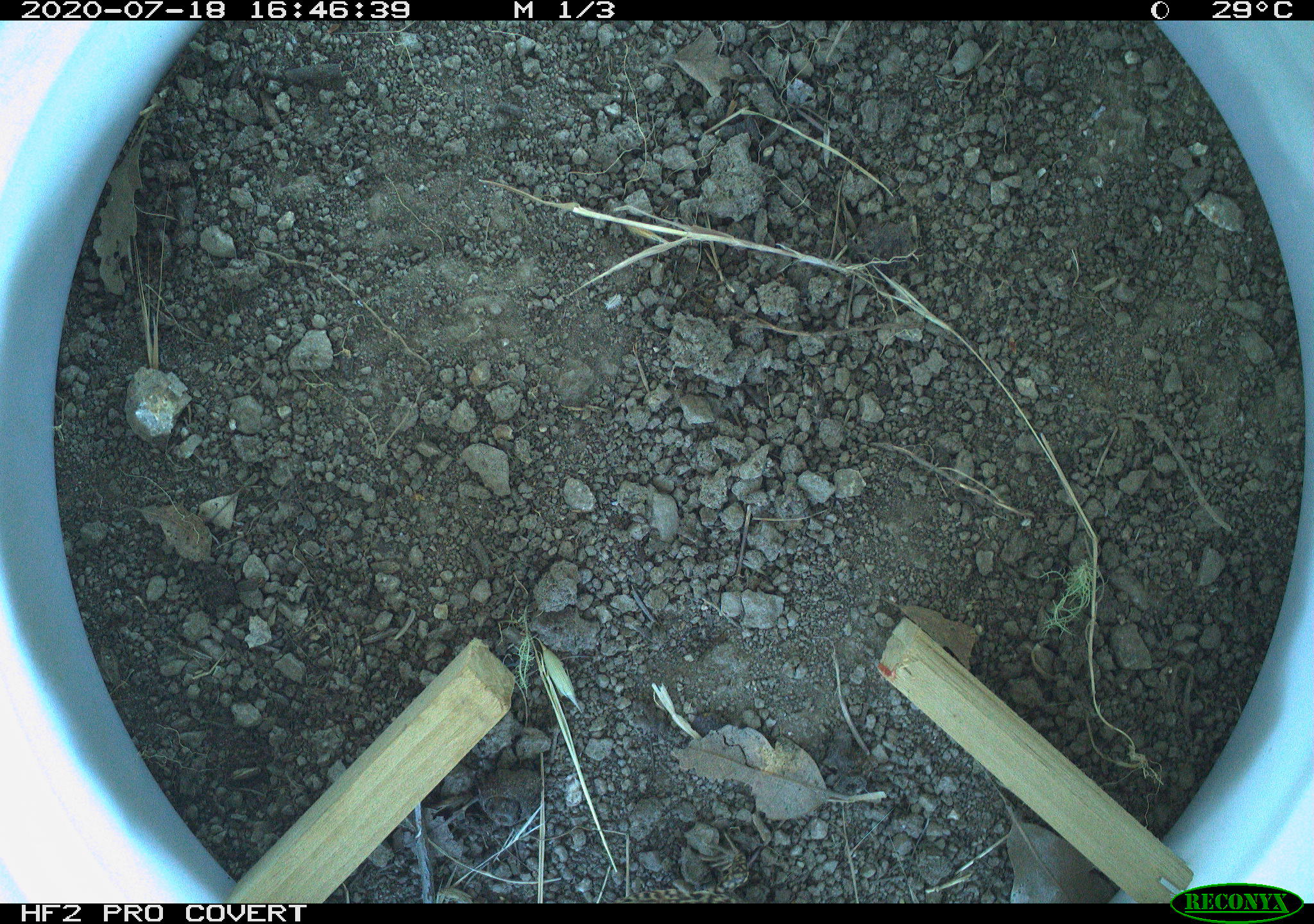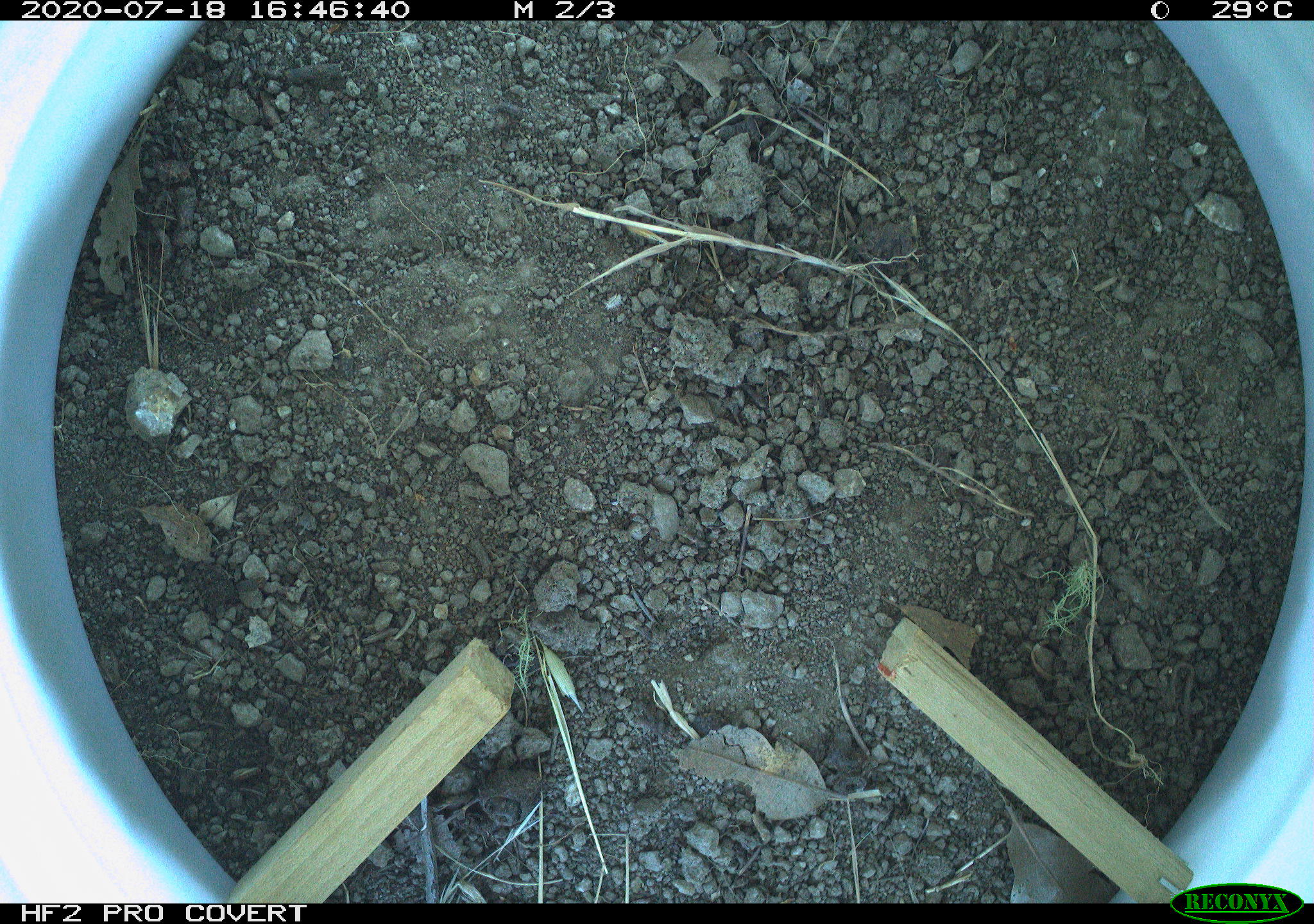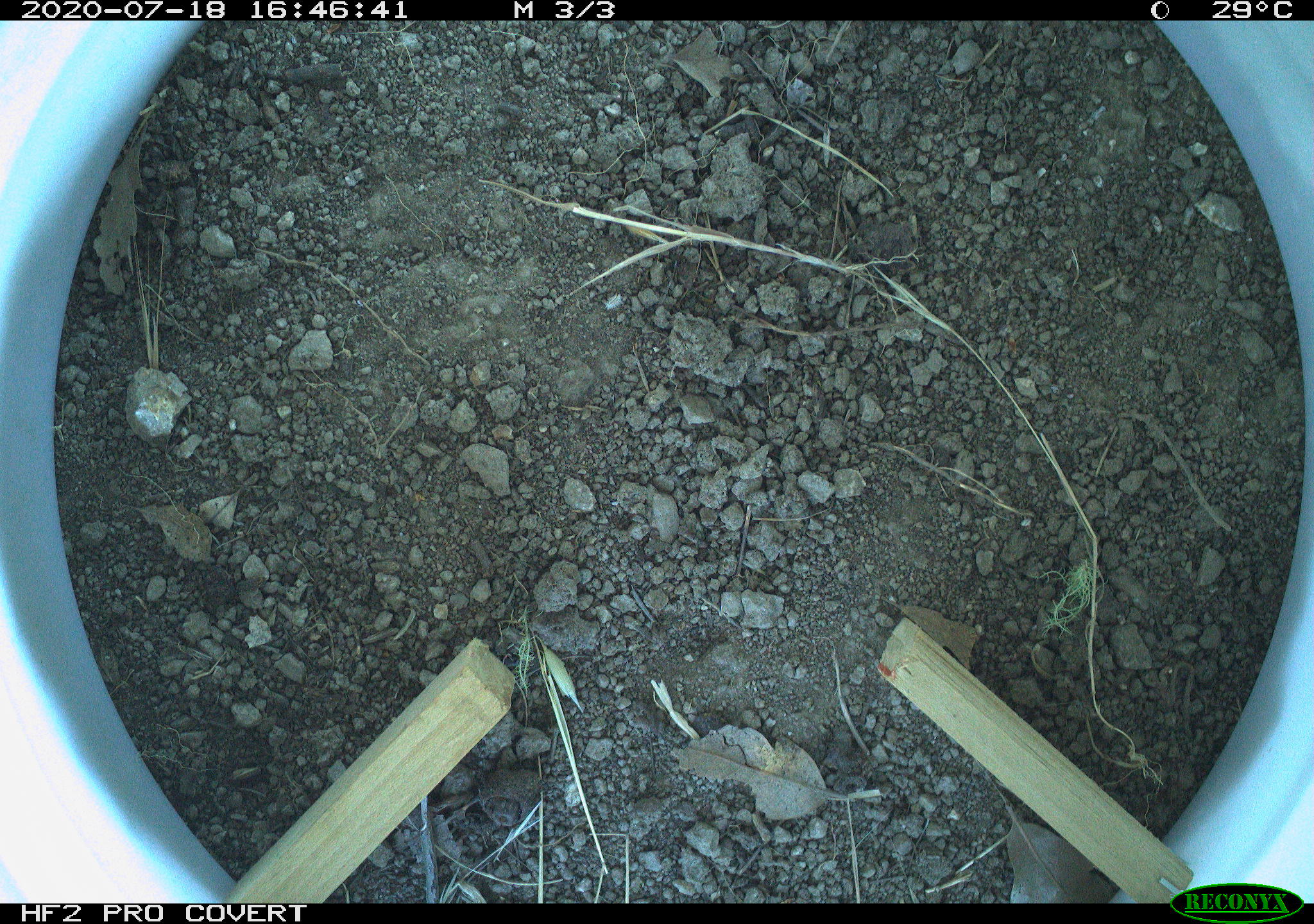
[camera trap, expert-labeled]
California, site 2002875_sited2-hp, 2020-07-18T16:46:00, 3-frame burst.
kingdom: Animalia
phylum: Chordata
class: Reptilia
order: Squamata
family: Teiidae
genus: Aspidoscelis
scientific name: Aspidoscelis tigris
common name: western whiptail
Western whiptail (Aspidoscelis tigris).